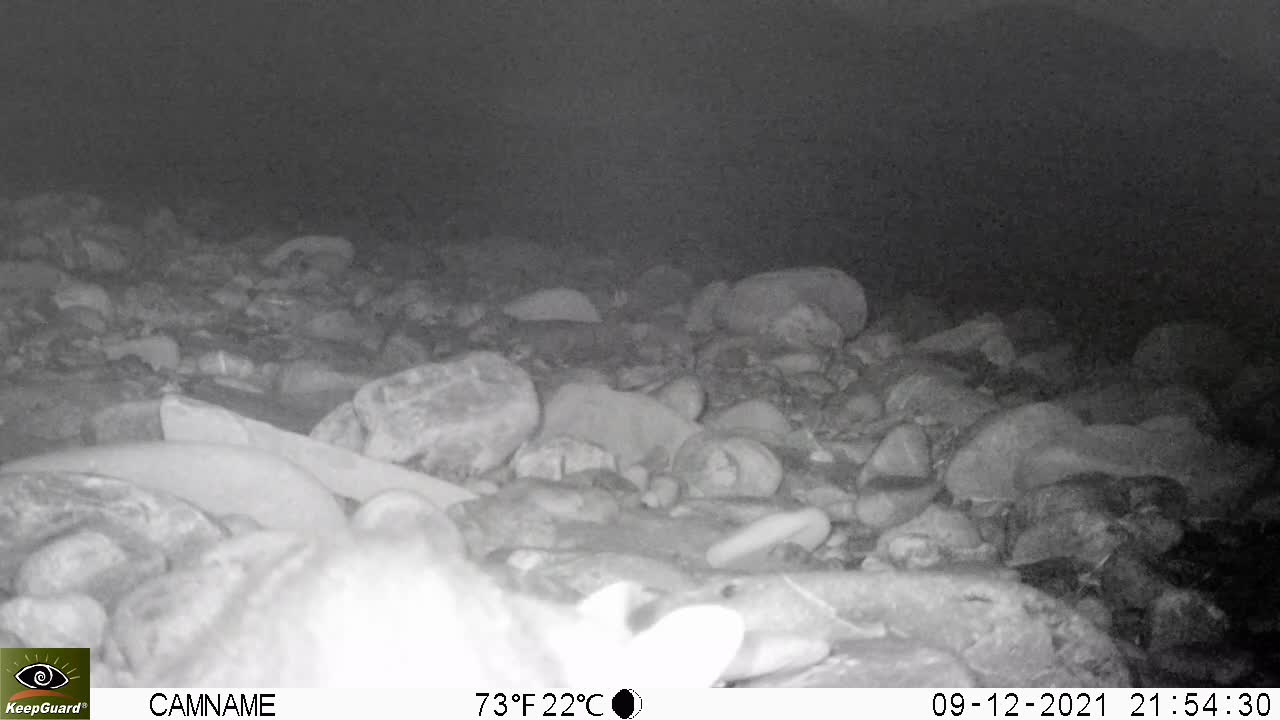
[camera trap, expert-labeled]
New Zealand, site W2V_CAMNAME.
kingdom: Animalia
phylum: Chordata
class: Mammalia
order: Carnivora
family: Felidae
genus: Felis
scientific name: Felis catus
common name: domestic cat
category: cat